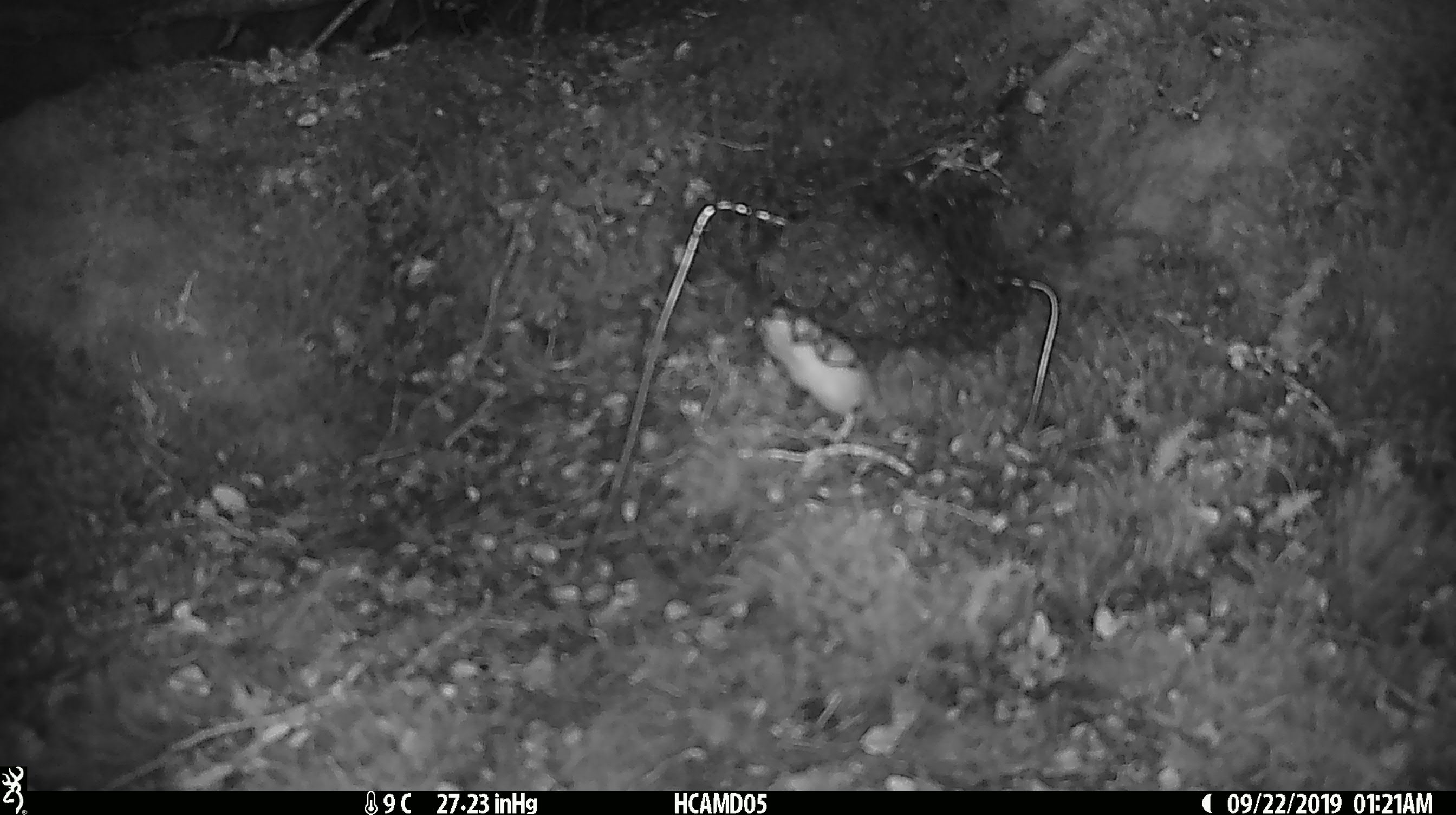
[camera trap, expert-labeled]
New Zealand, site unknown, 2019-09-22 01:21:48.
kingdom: Animalia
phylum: Chordata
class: Mammalia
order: Rodentia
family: Muridae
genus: Mus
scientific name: Mus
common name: mouse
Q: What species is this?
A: Mouse (Mus).